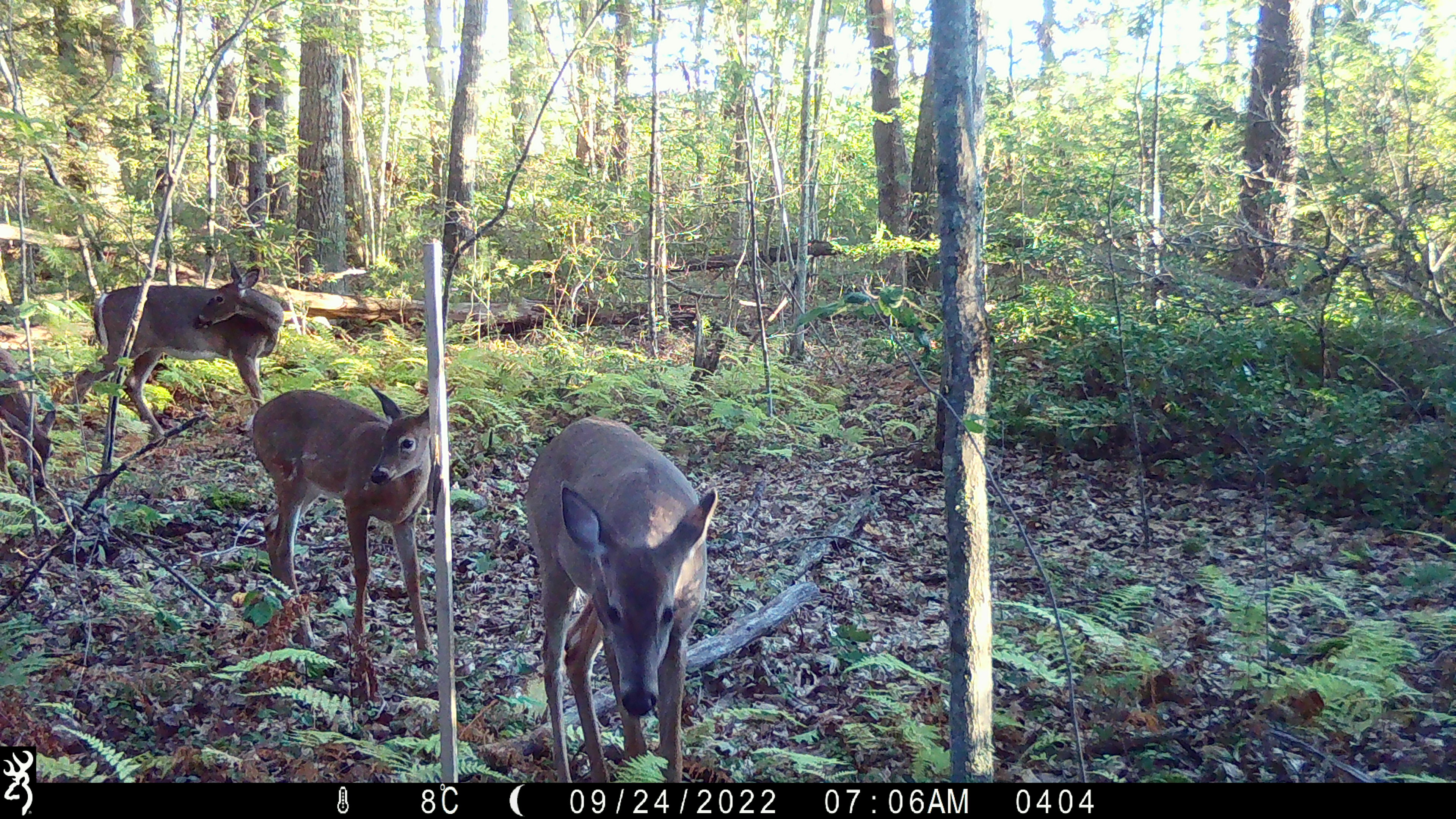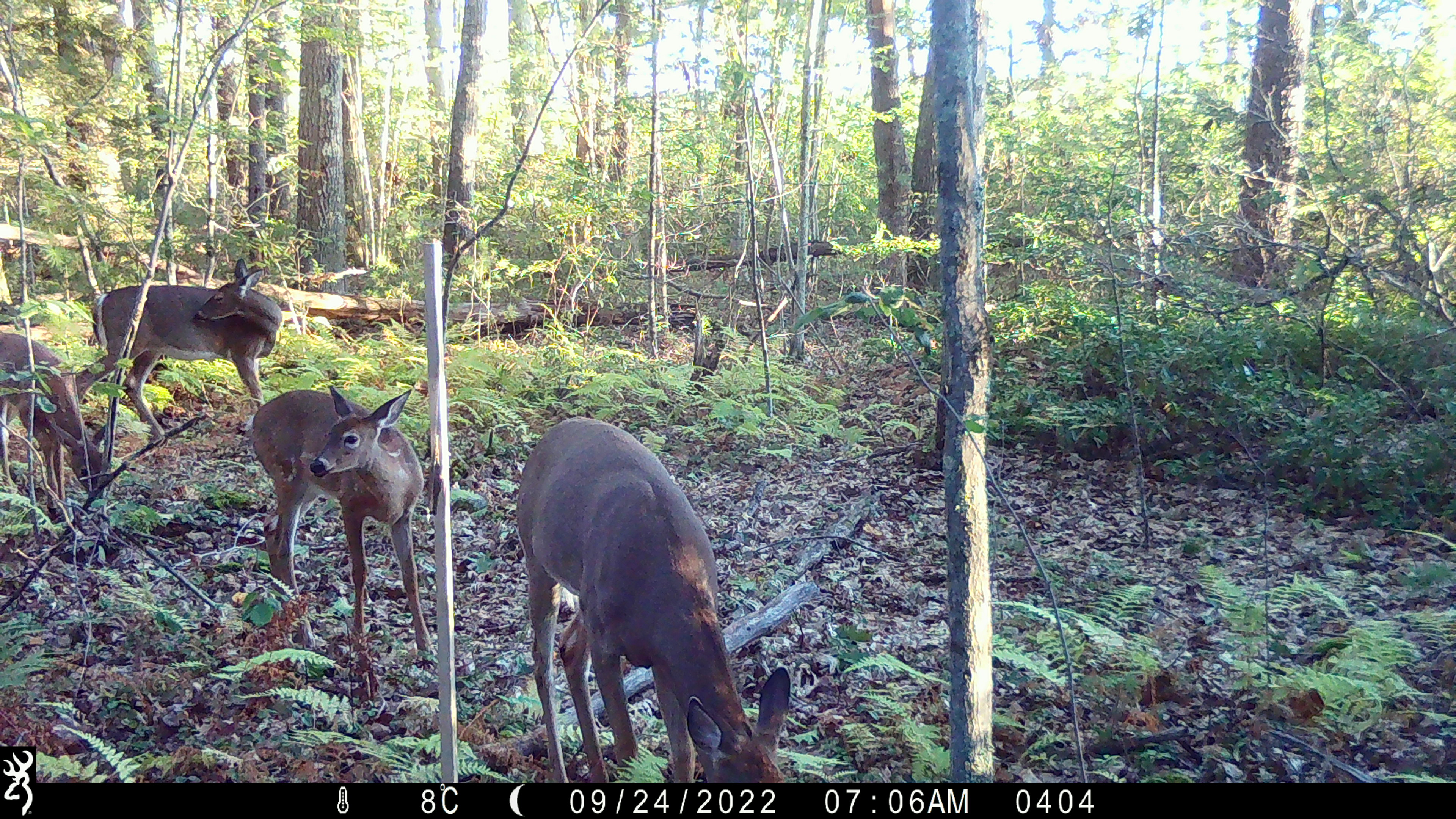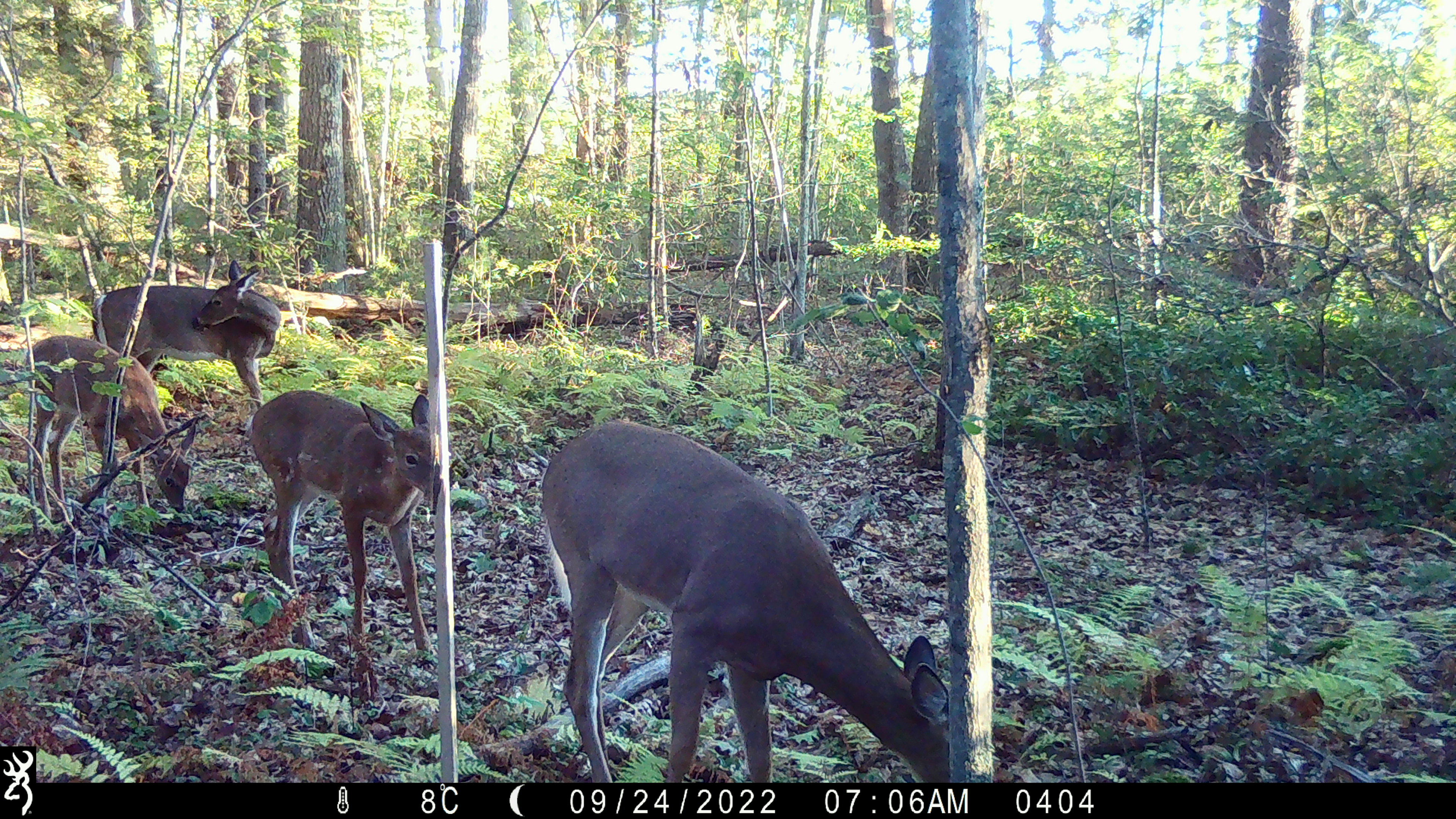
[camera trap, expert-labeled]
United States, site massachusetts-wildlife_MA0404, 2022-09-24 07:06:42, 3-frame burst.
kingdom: Animalia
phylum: Chordata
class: Mammalia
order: Artiodactyla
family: Cervidae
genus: Odocoileus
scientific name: Odocoileus virginianus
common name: white-tailed deer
White-tailed deer (Odocoileus virginianus).